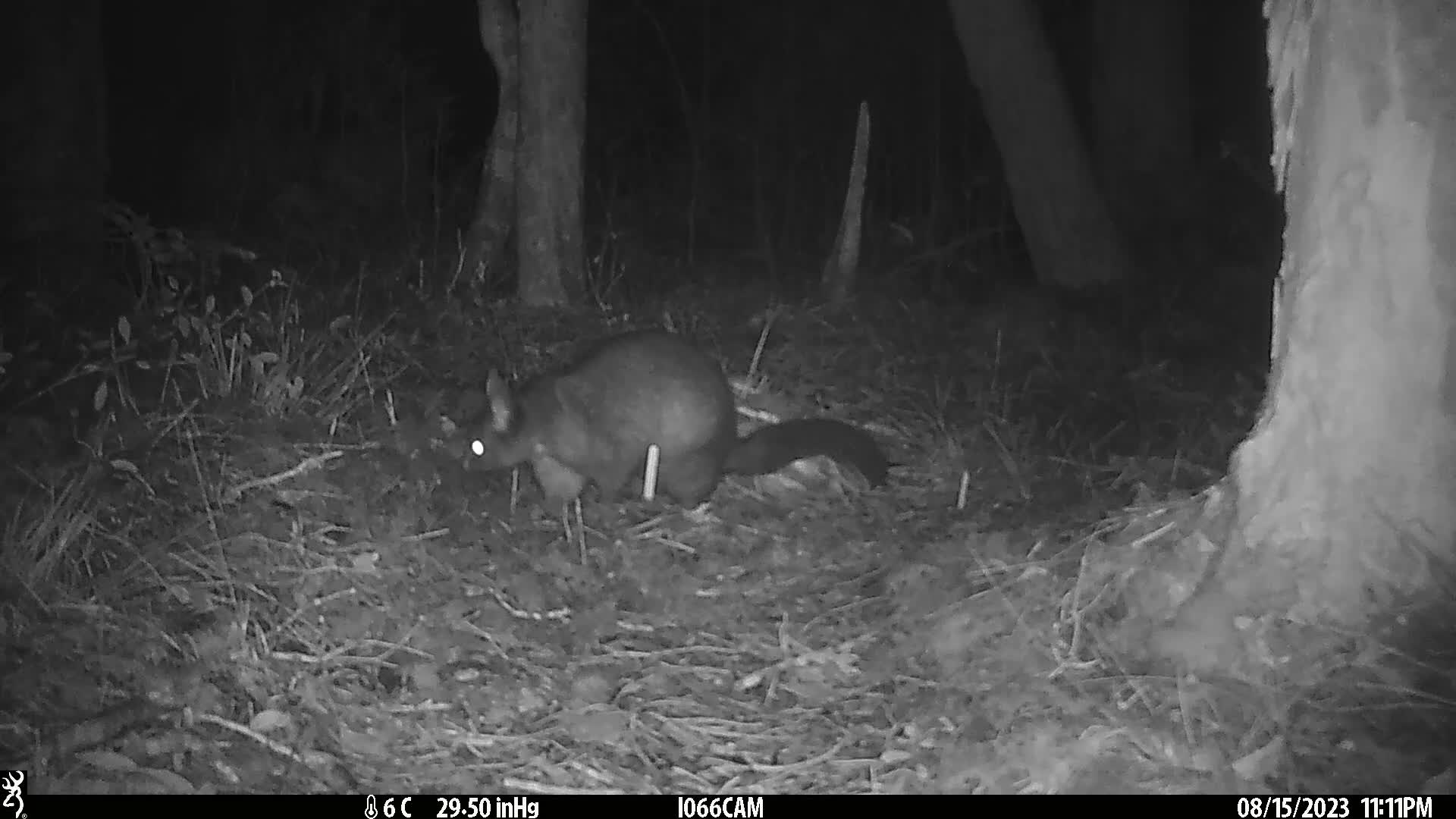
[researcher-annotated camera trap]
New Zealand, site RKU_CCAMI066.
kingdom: Animalia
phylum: Chordata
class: Mammalia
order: Diprotodontia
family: Phalangeridae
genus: Trichosurus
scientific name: Trichosurus vulpecula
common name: common brushtail possum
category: possum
Possum (common brushtail possum) (Trichosurus vulpecula).